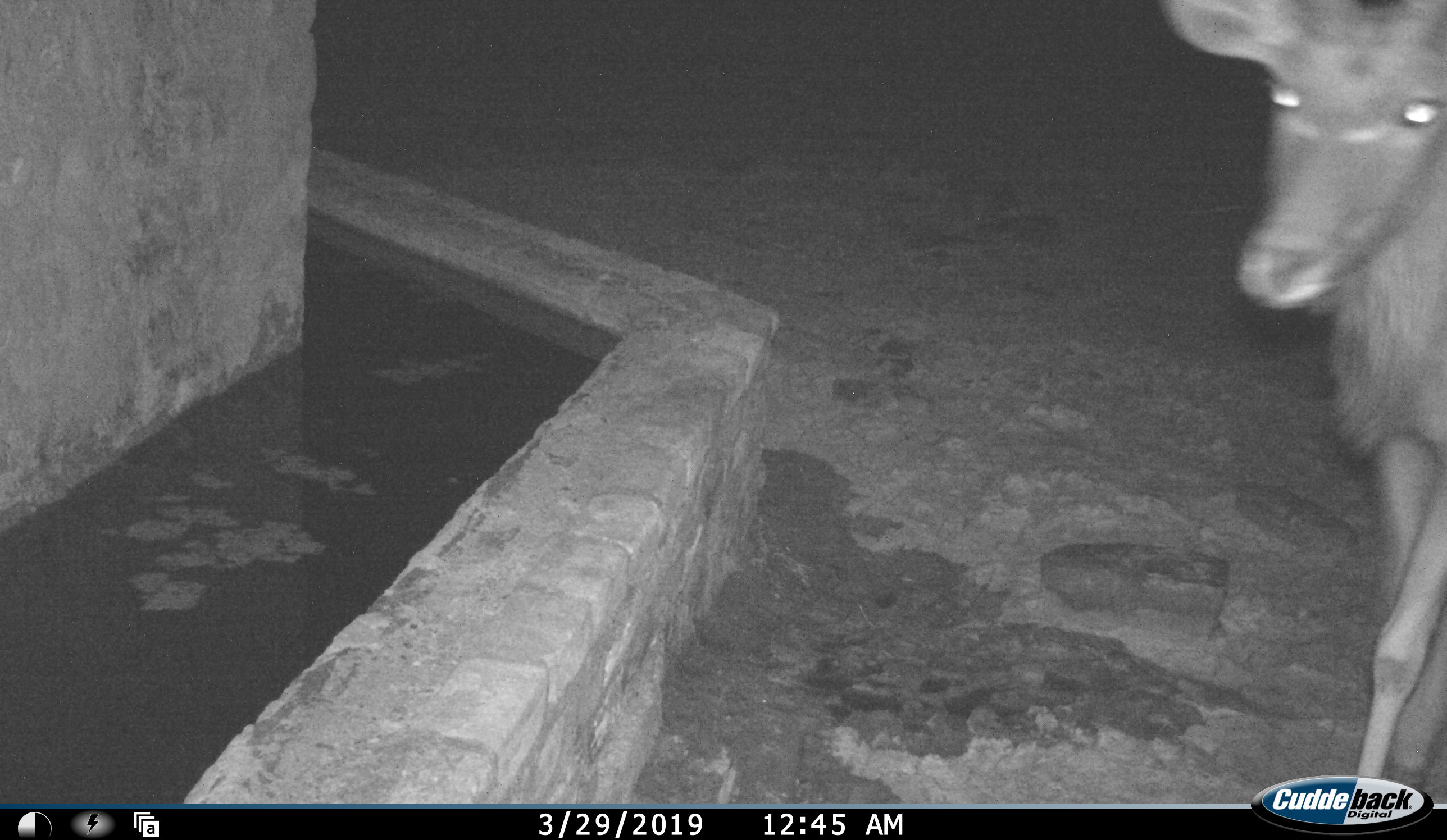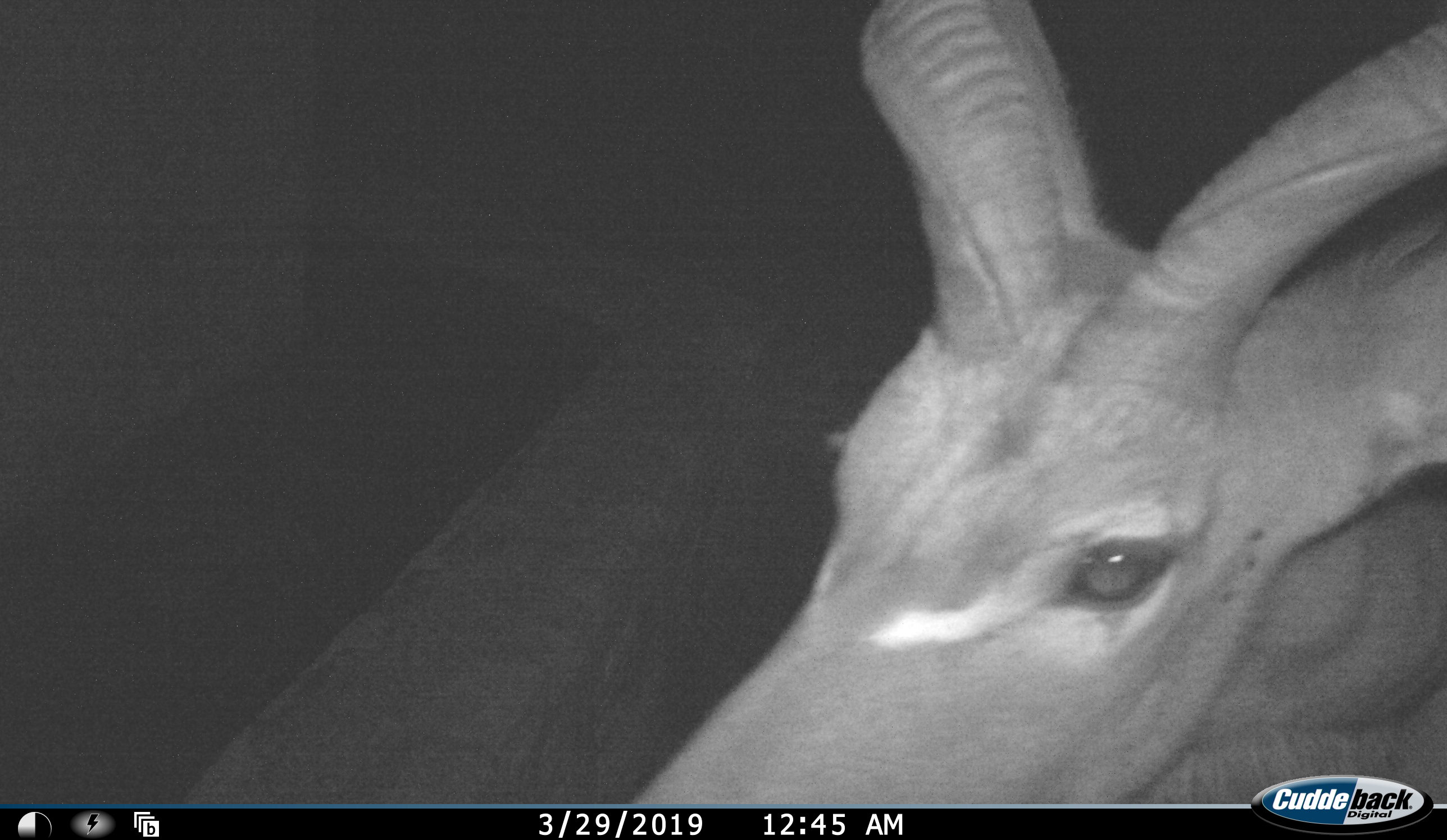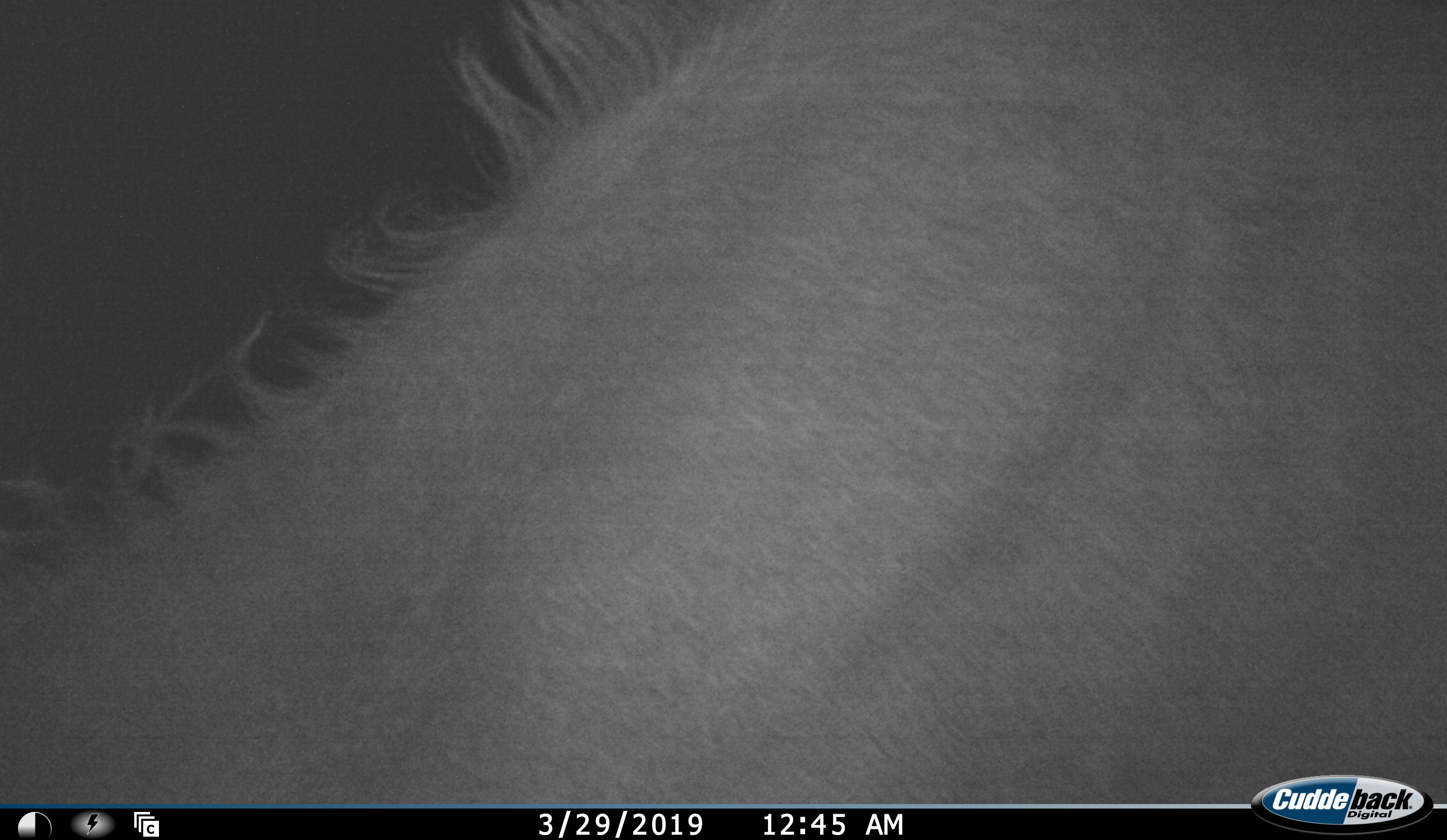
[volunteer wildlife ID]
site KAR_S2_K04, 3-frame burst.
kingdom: Animalia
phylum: Chordata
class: Mammalia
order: Artiodactyla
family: Bovidae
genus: Tragelaphus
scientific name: Tragelaphus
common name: kudu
Kudu (Tragelaphus), count 1. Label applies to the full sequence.